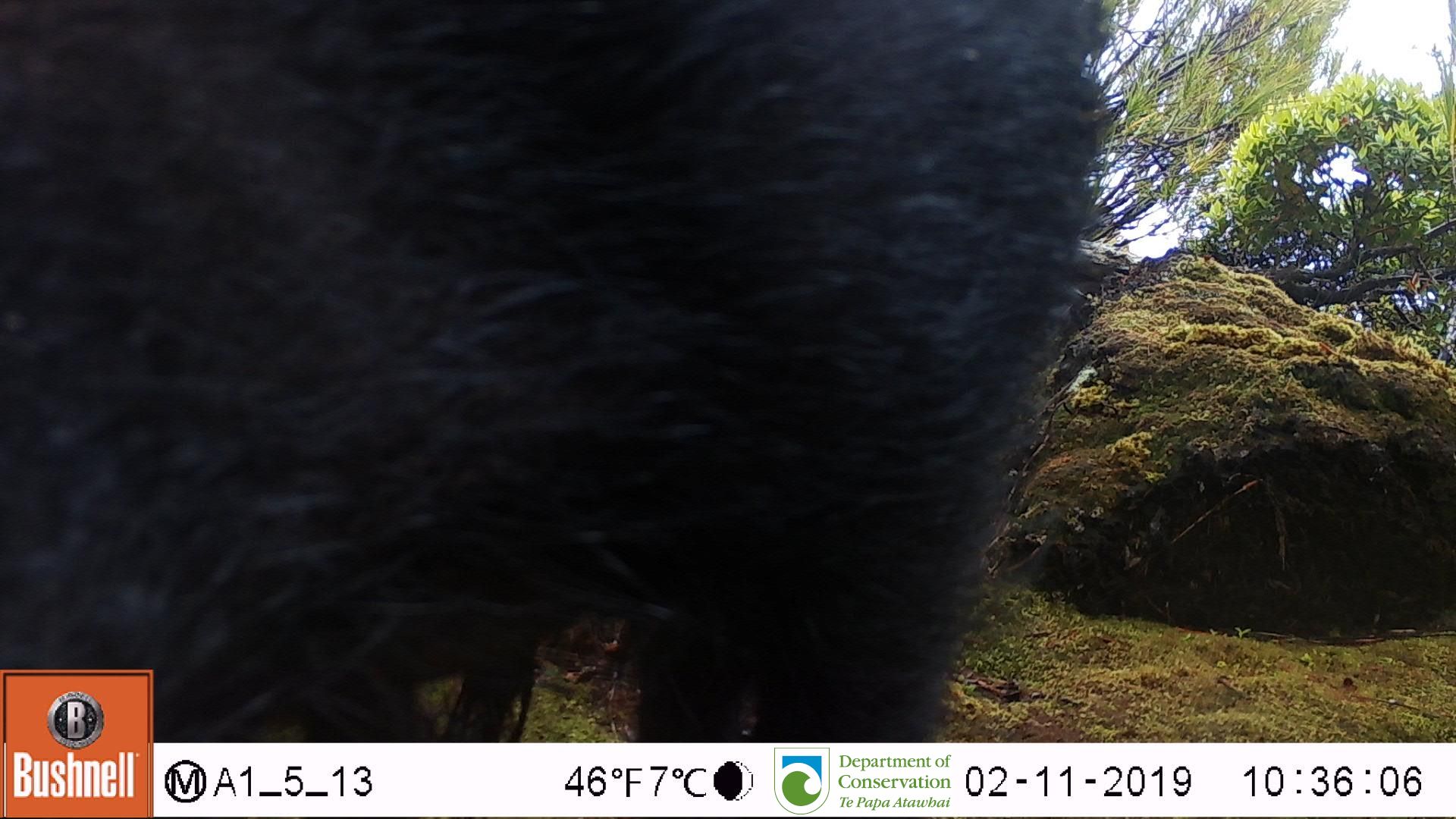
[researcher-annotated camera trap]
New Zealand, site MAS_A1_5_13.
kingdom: Animalia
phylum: Chordata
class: Mammalia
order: Artiodactyla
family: Suidae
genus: Sus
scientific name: Sus scrofa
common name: pig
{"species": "pig (Sus scrofa)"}